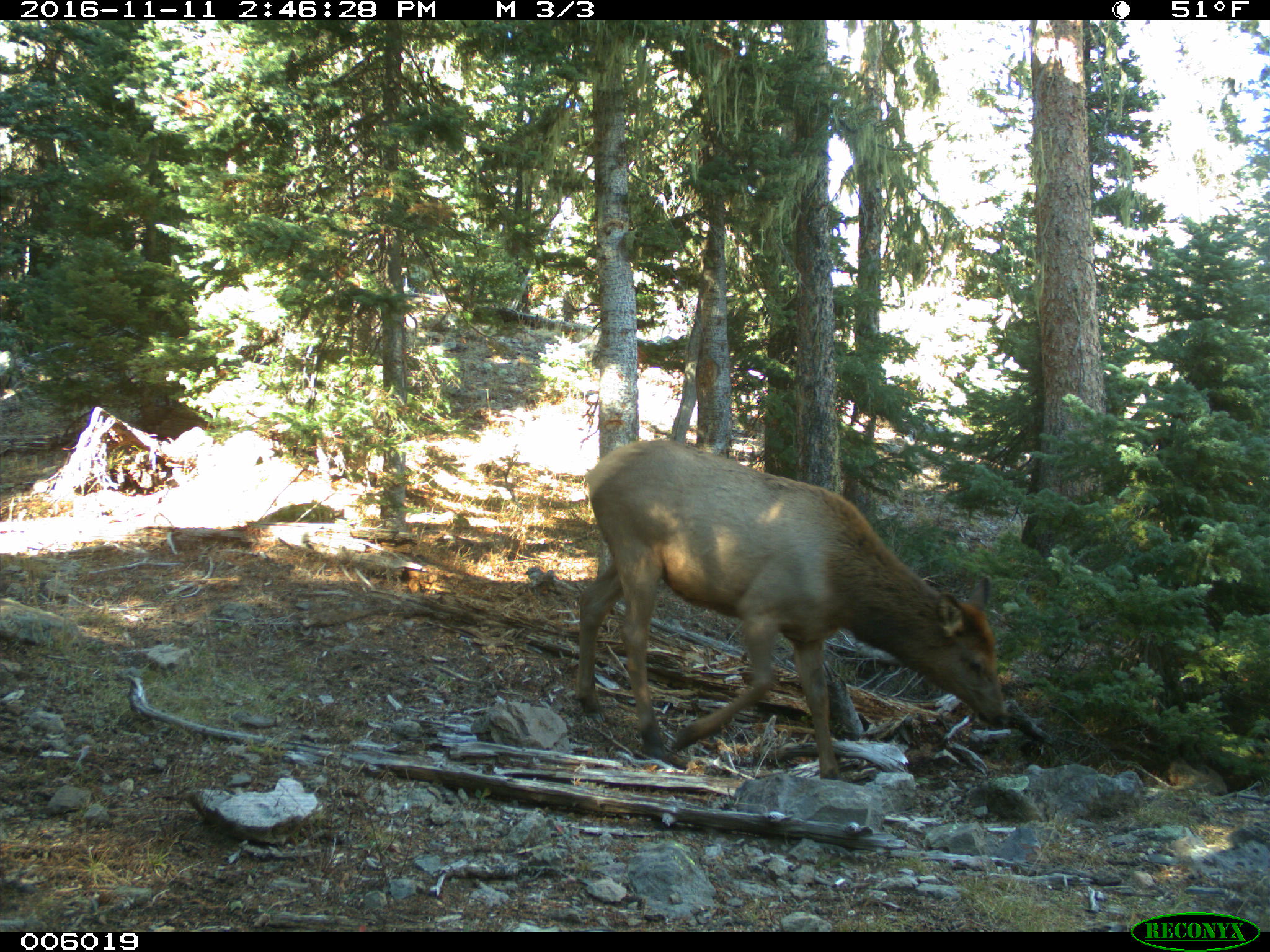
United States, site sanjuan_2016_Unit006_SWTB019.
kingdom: Animalia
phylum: Chordata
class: Mammalia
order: Artiodactyla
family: Cervidae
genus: Cervus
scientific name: Cervus elaphus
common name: red deer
Cervus elaphus (red deer).